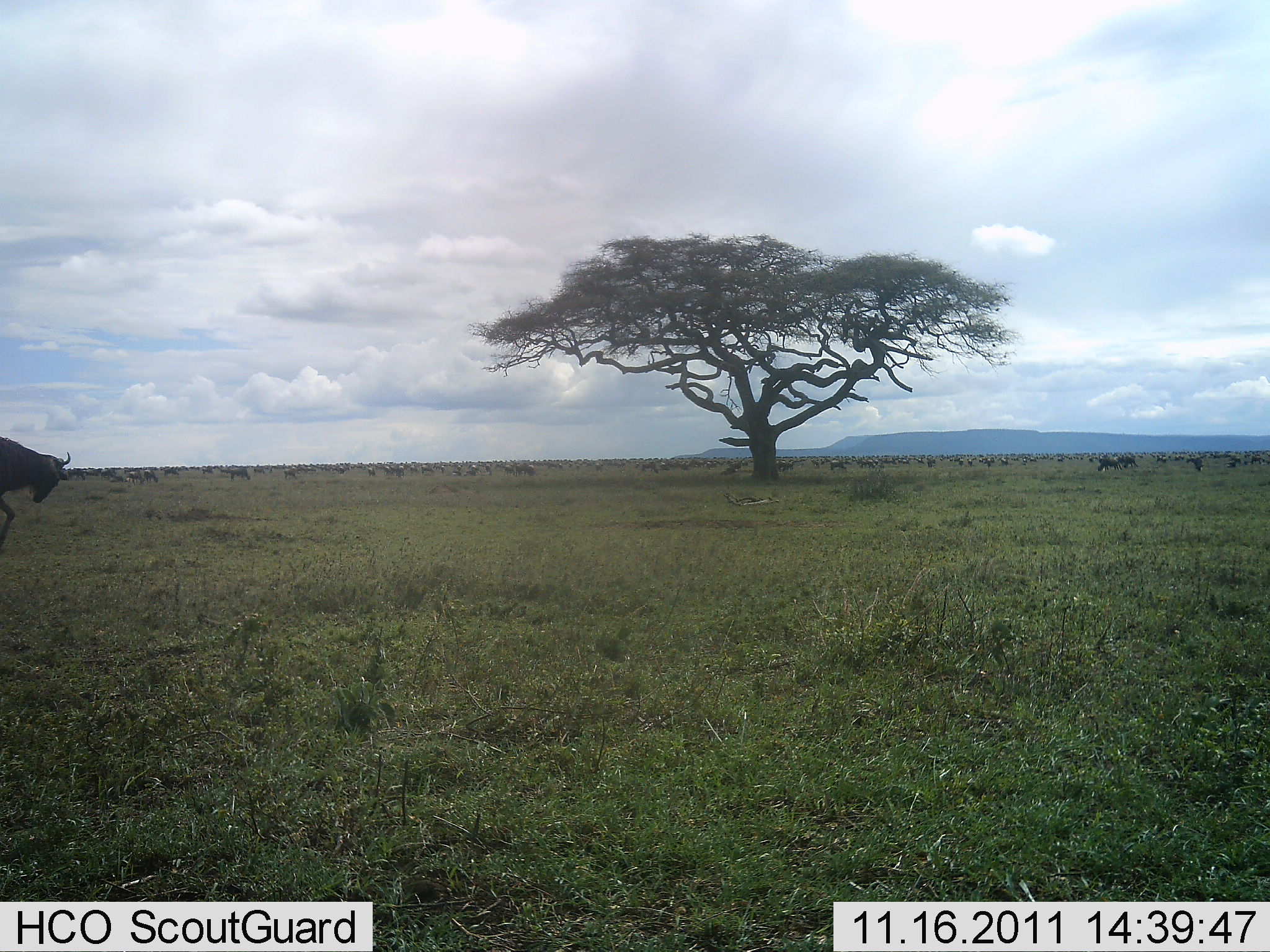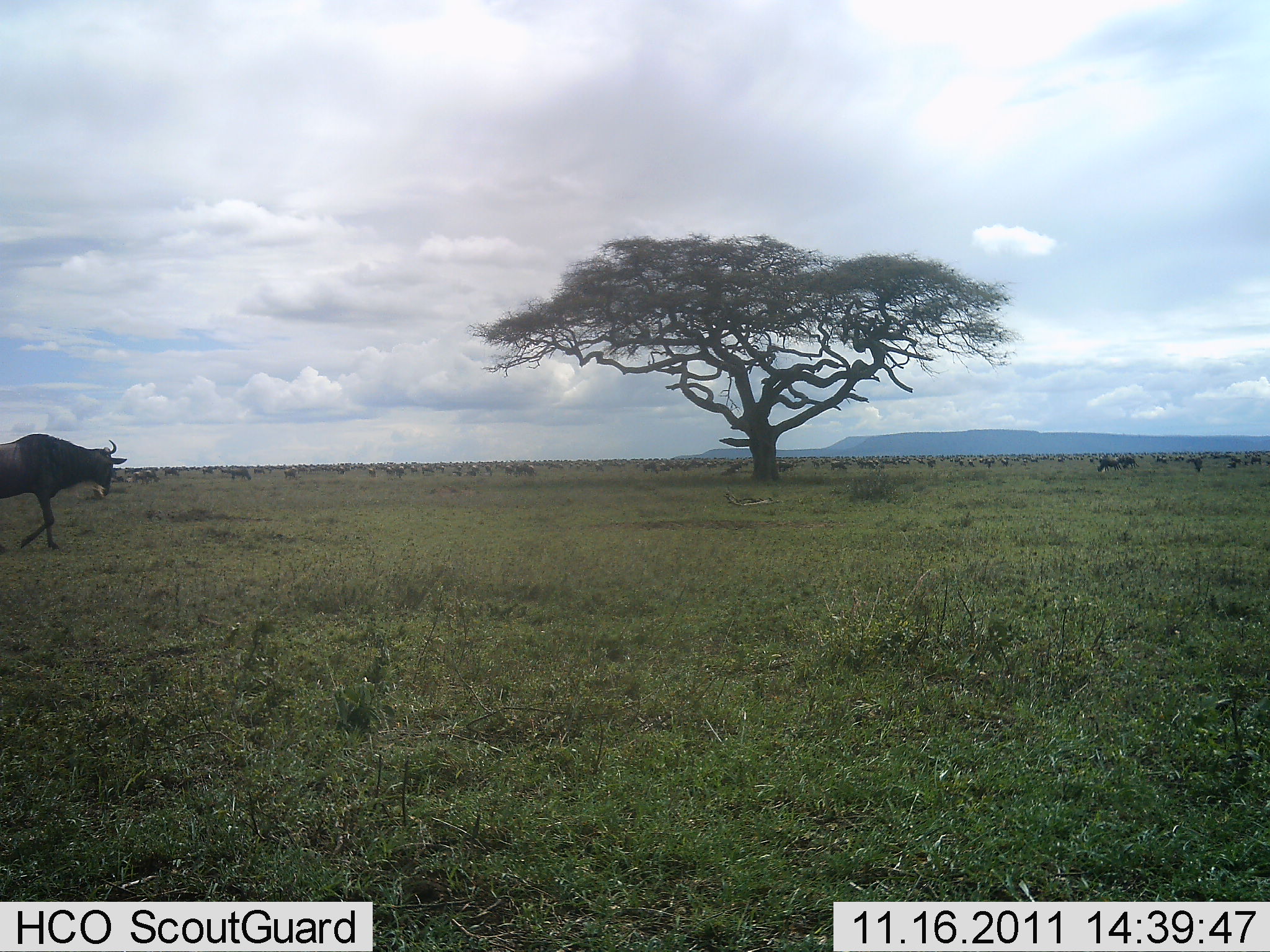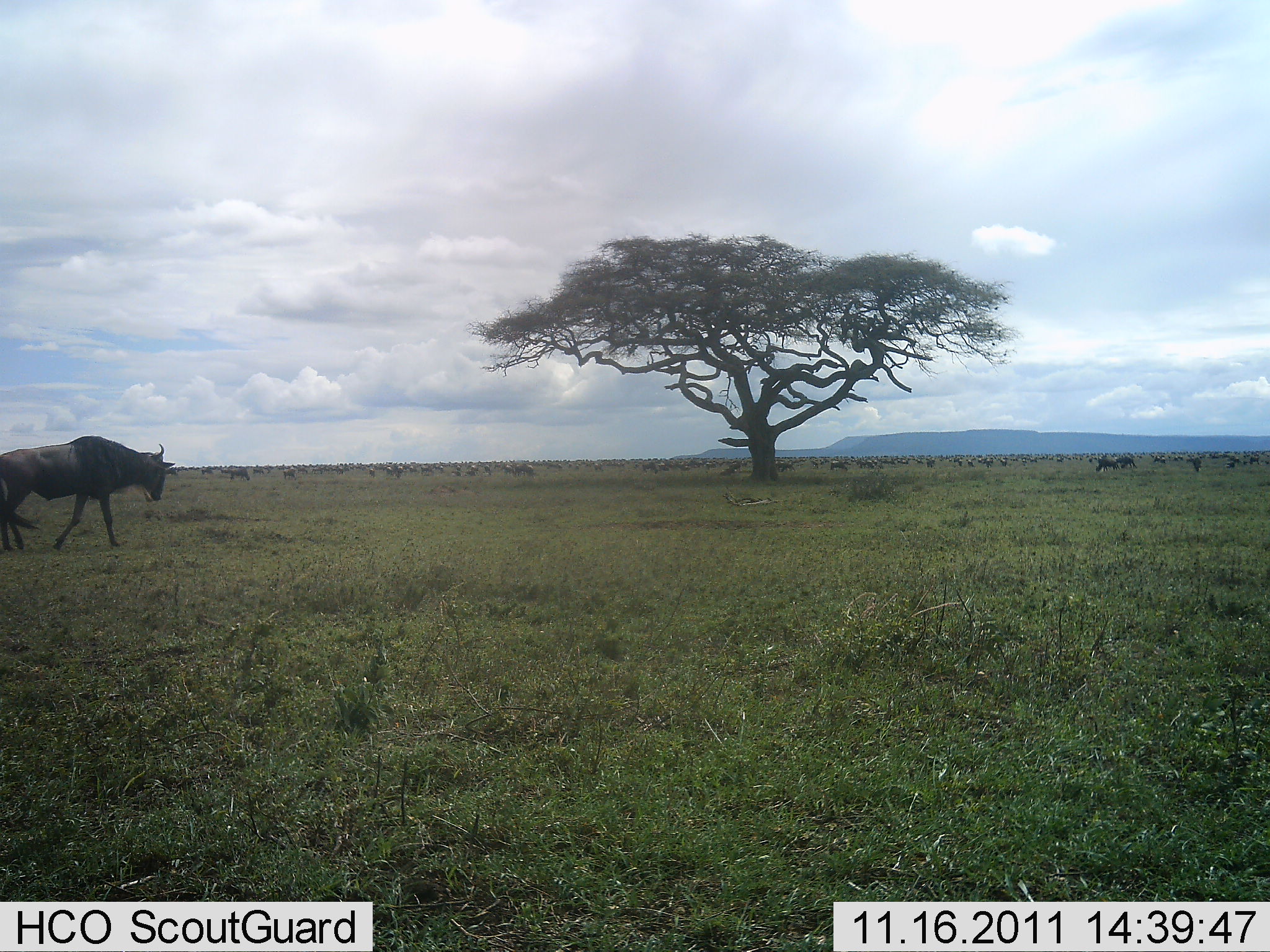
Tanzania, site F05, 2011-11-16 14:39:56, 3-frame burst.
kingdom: Animalia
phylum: Chordata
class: Mammalia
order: Artiodactyla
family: Bovidae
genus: Connochaetes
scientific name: Connochaetes taurinus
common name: blue wildebeest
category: wildebeest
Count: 1.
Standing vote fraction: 23%.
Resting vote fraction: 0%.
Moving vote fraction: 100%.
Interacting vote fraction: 0%.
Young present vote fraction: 0%.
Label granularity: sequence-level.